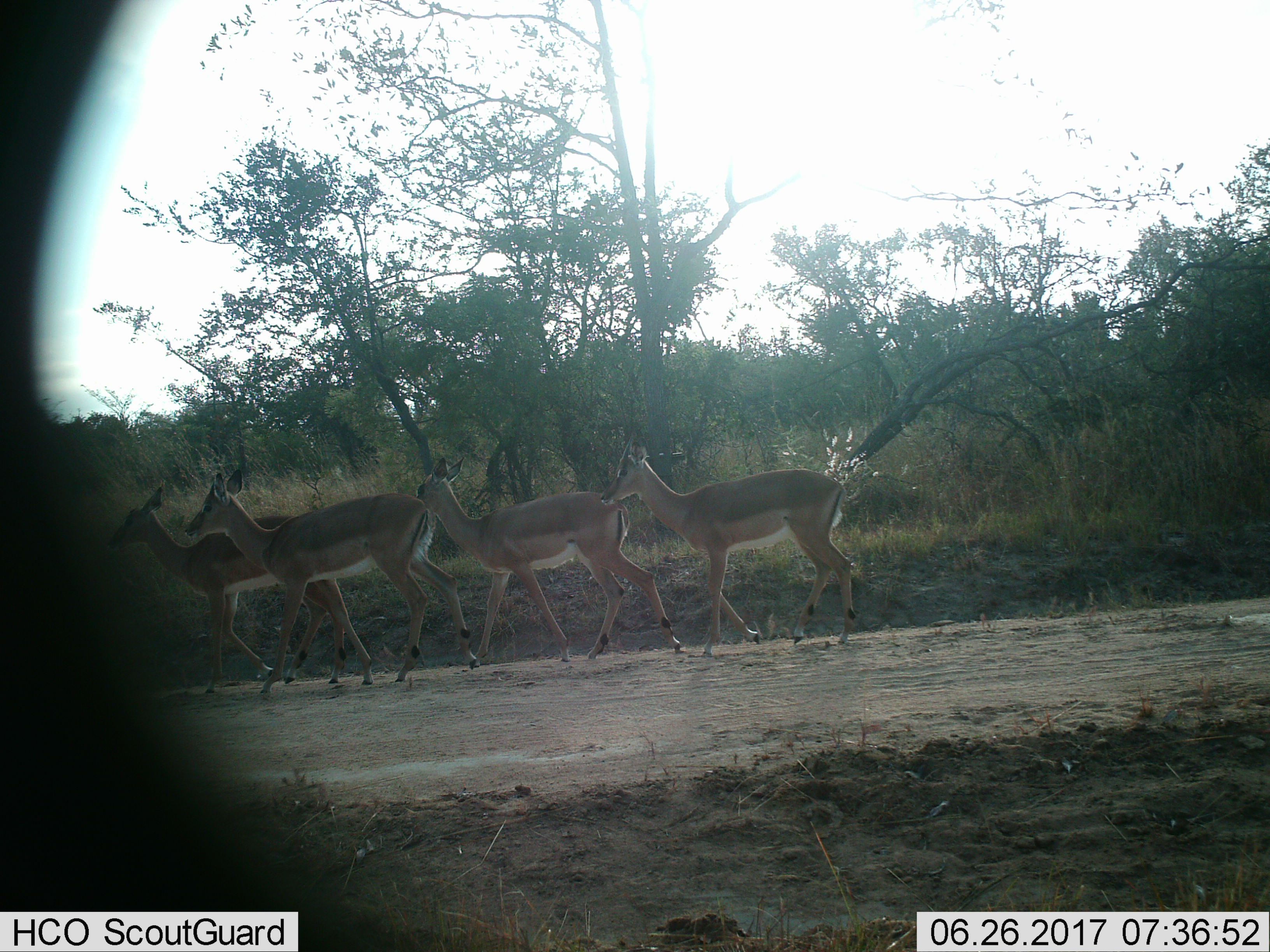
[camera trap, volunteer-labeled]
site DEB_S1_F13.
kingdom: Animalia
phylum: Chordata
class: Mammalia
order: Artiodactyla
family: Bovidae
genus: Aepyceros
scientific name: Aepyceros melampus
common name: impala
Impala (Aepyceros melampus), count 4. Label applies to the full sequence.